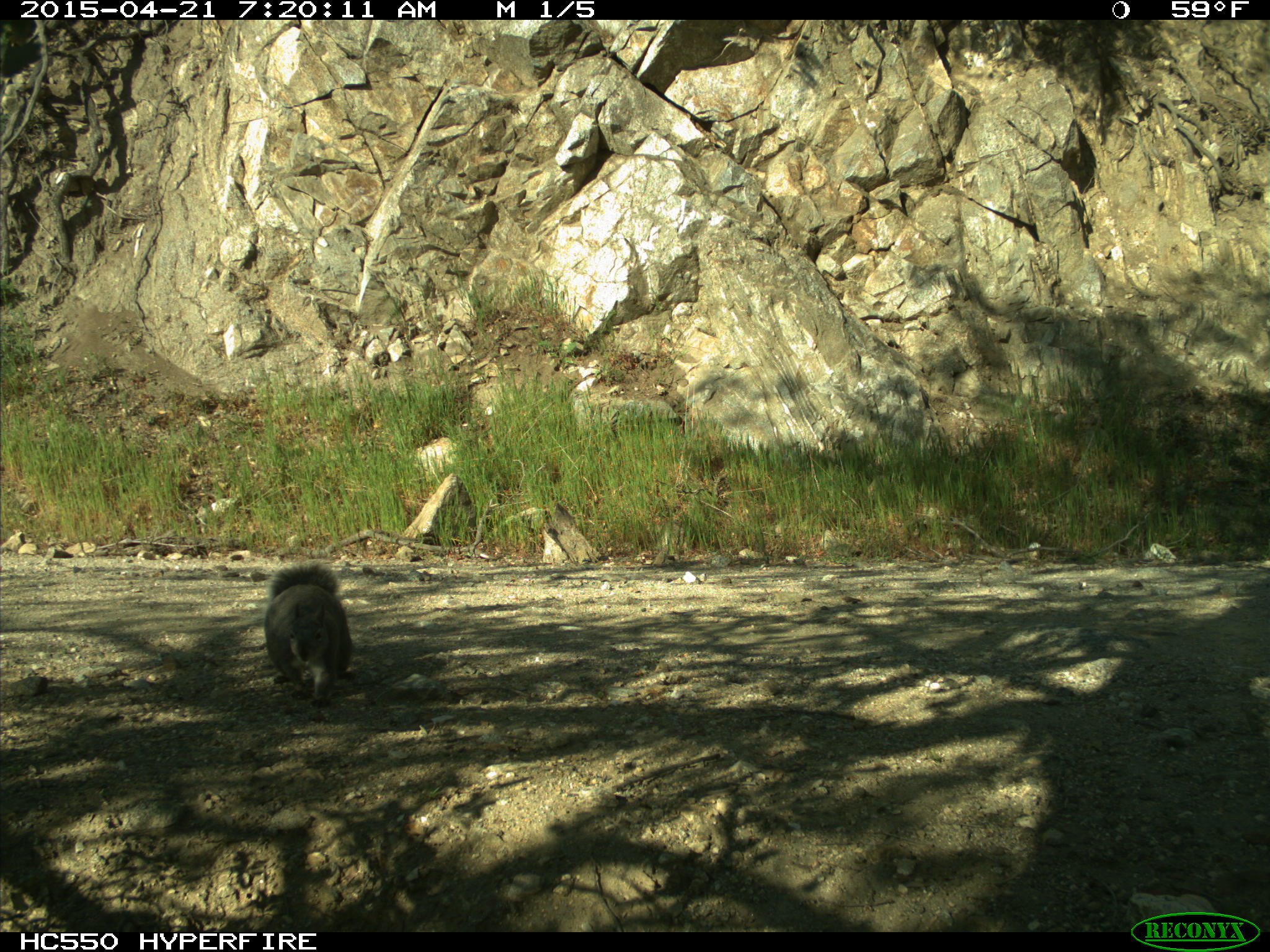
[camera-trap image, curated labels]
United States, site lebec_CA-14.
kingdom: Animalia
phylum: Chordata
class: Mammalia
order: Rodentia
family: Sciuridae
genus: Sciurus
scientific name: Sciurus carolinensis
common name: eastern gray squirrel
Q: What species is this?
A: Sciurus carolinensis (eastern gray squirrel).